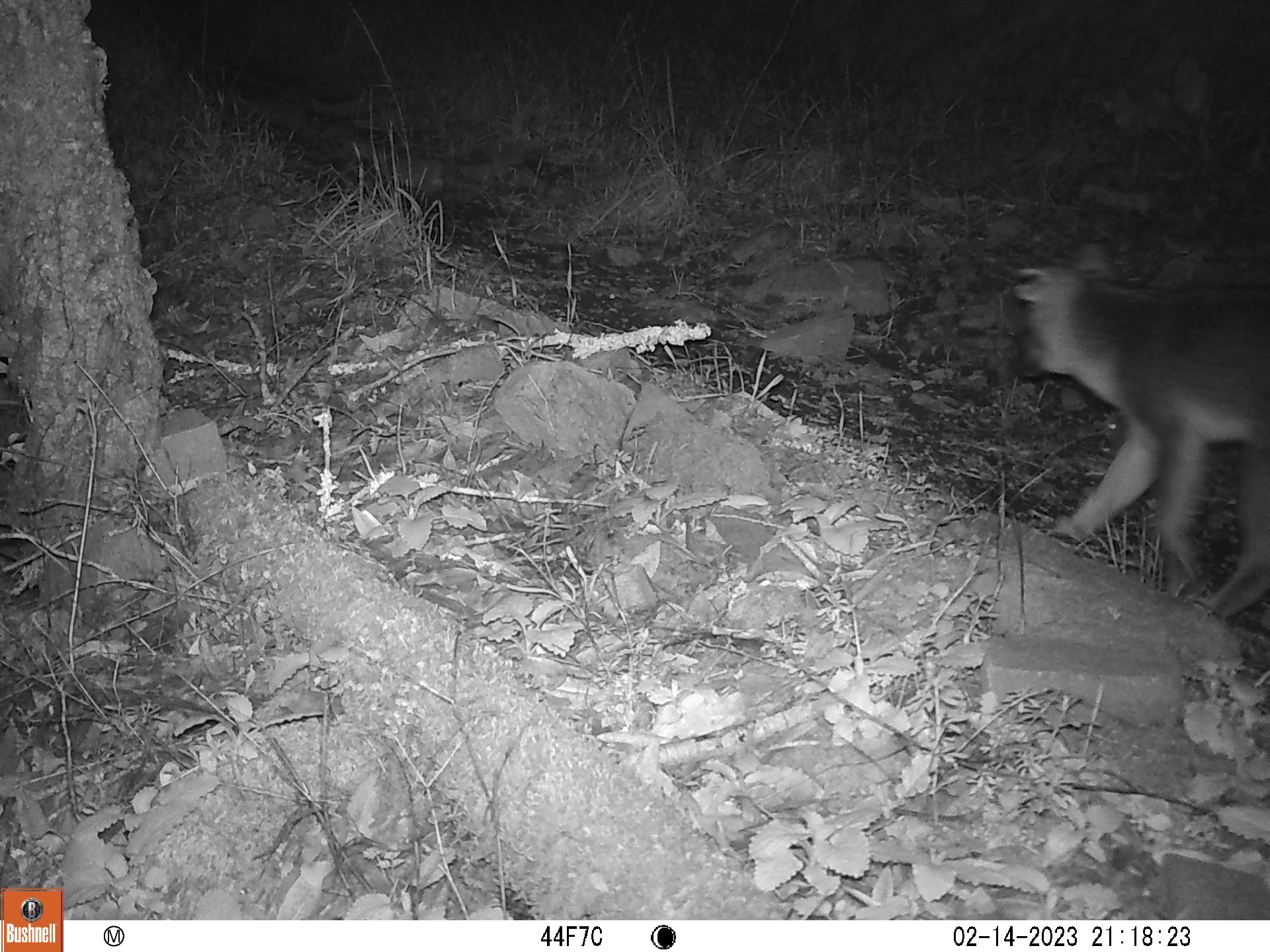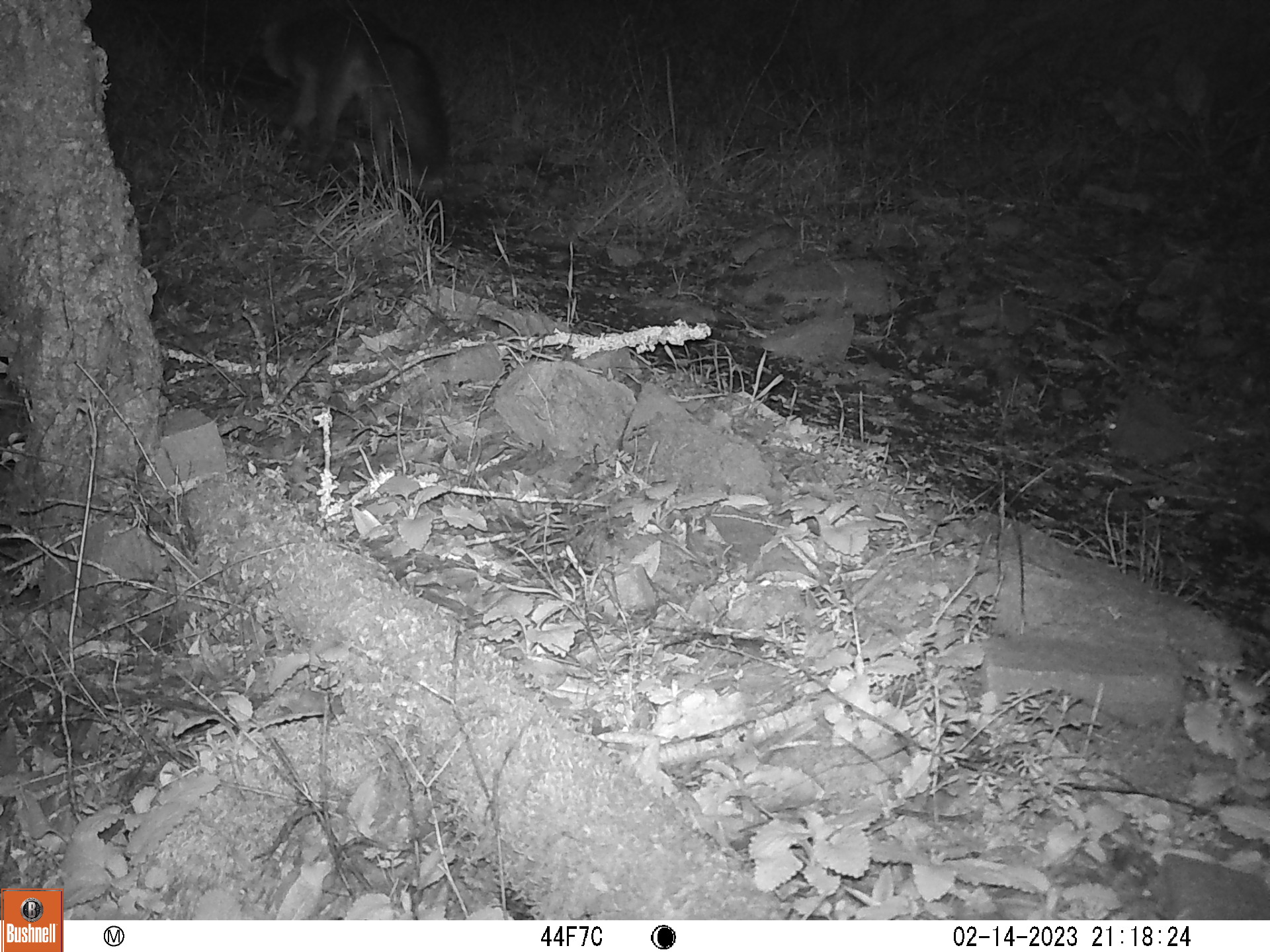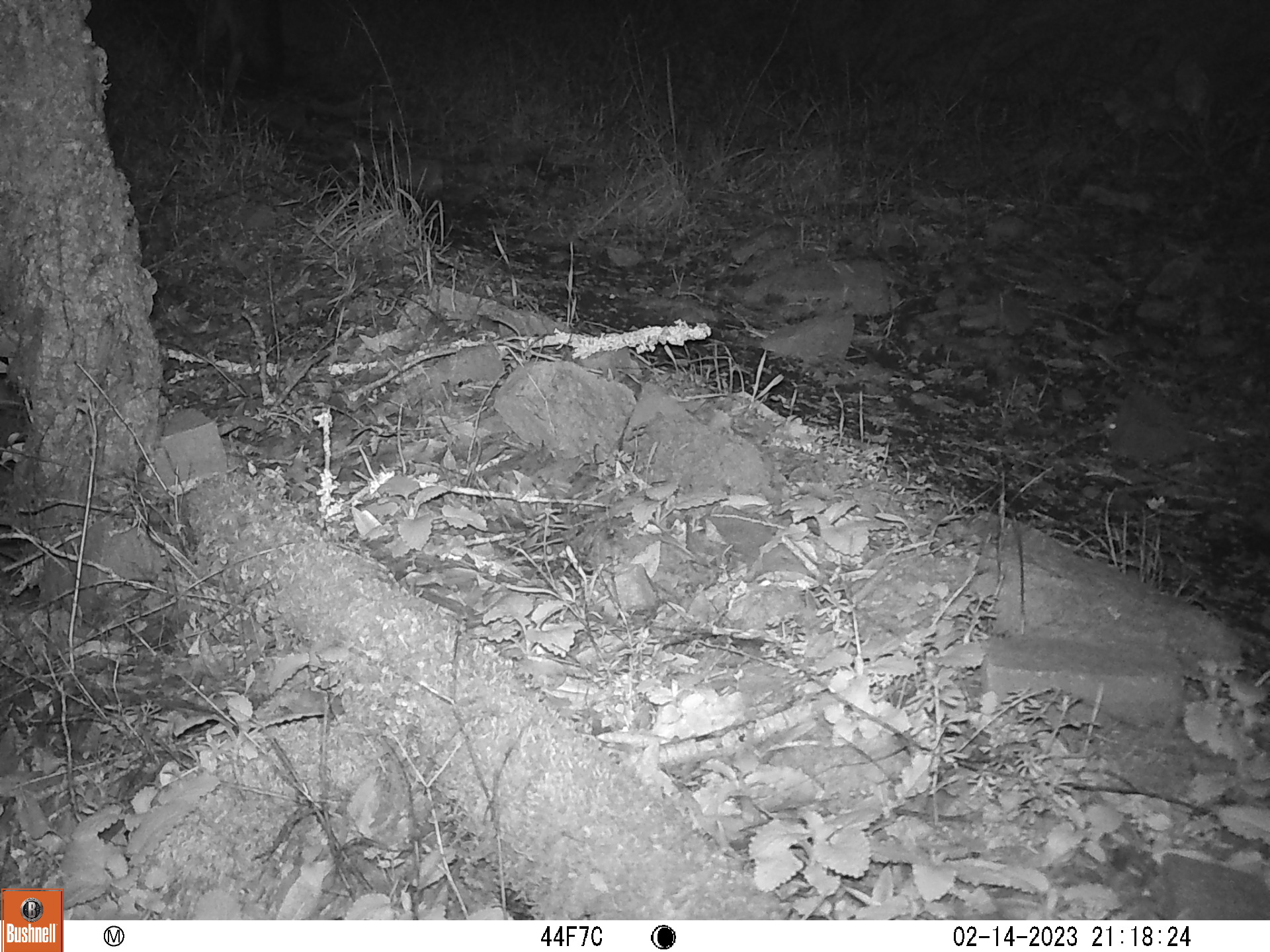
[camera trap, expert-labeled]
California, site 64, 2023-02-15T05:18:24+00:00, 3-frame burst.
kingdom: Animalia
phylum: Chordata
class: Mammalia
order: Carnivora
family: Canidae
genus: Urocyon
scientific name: Urocyon cinereoargenteus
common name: gray fox